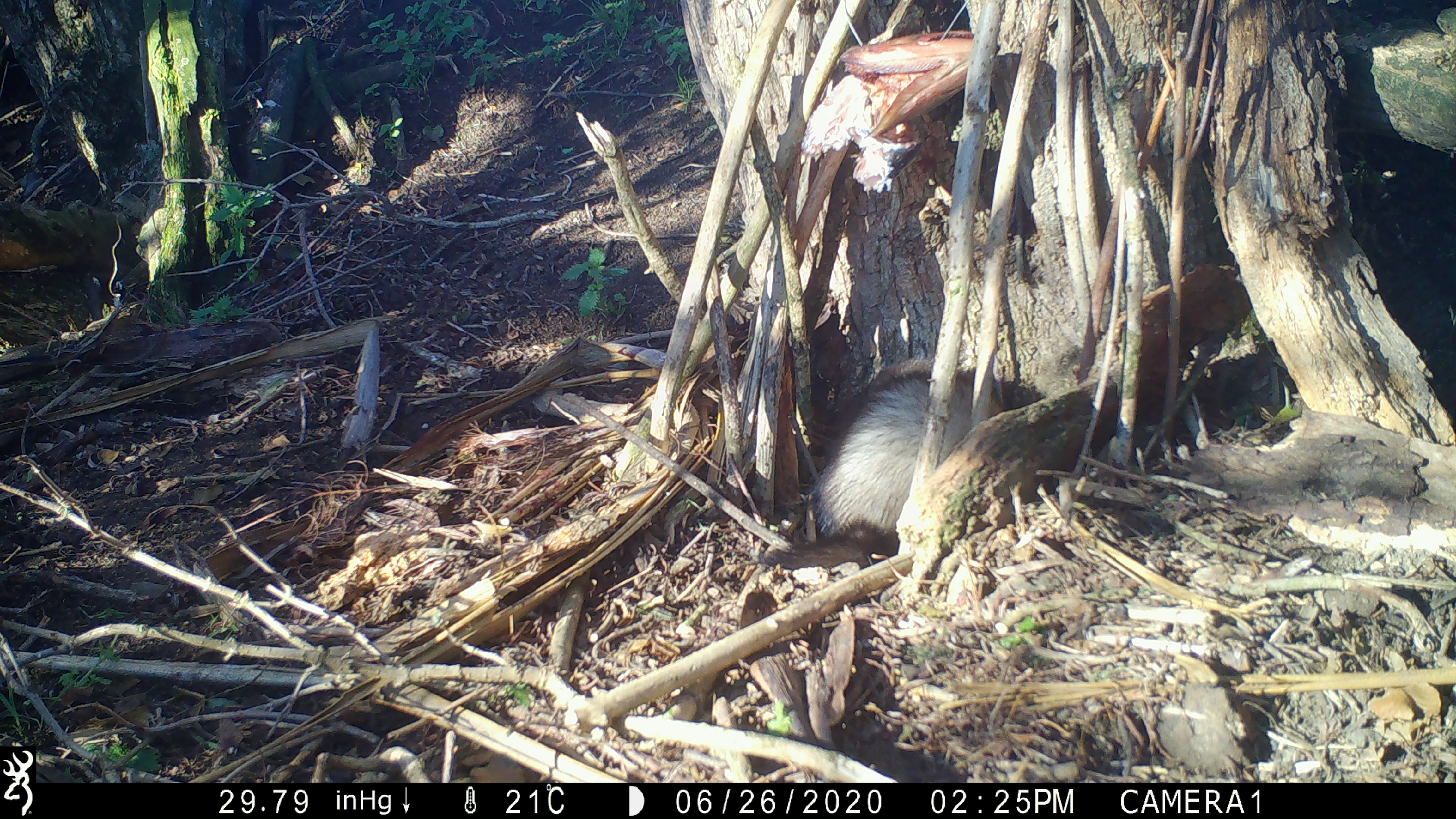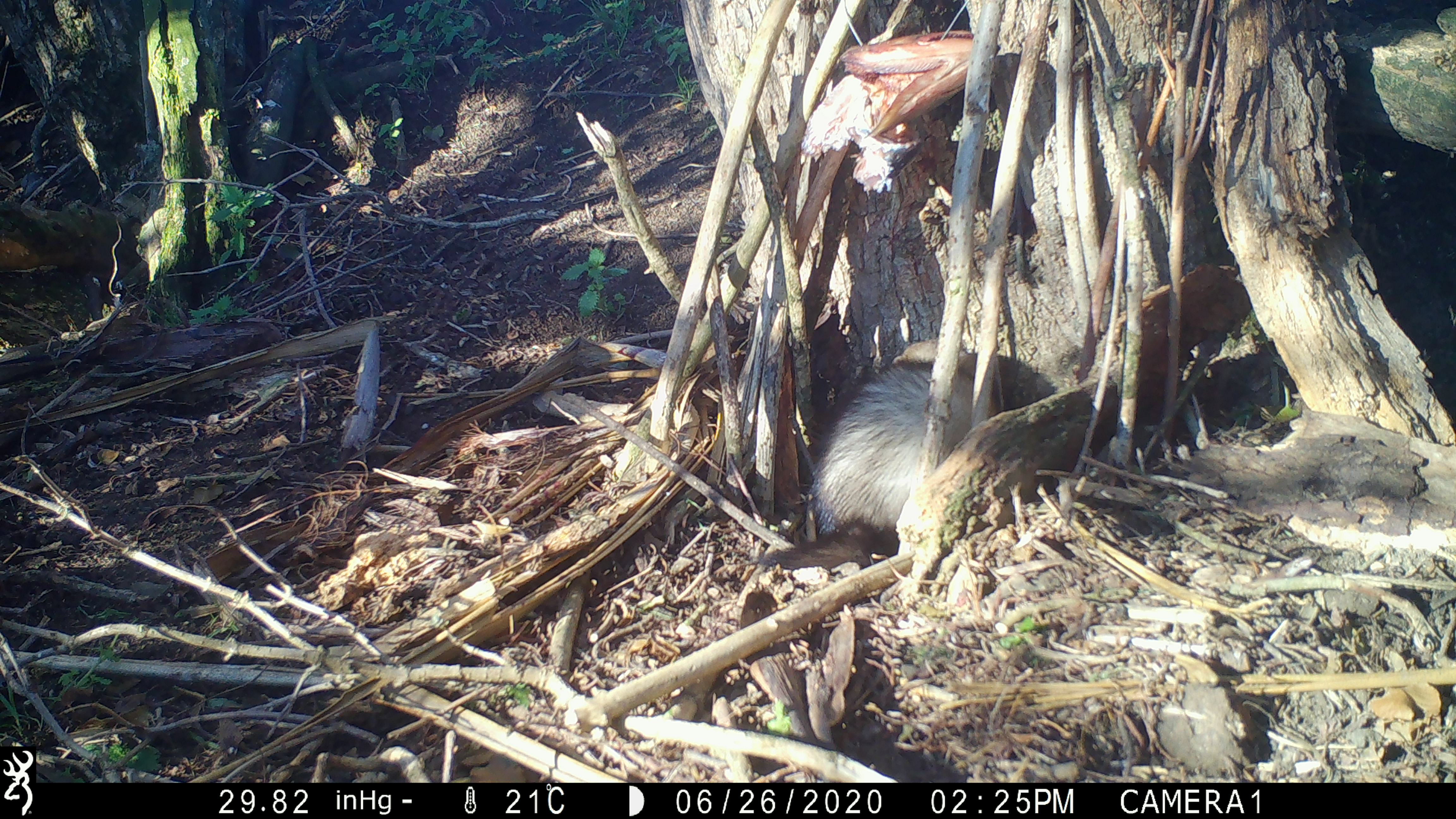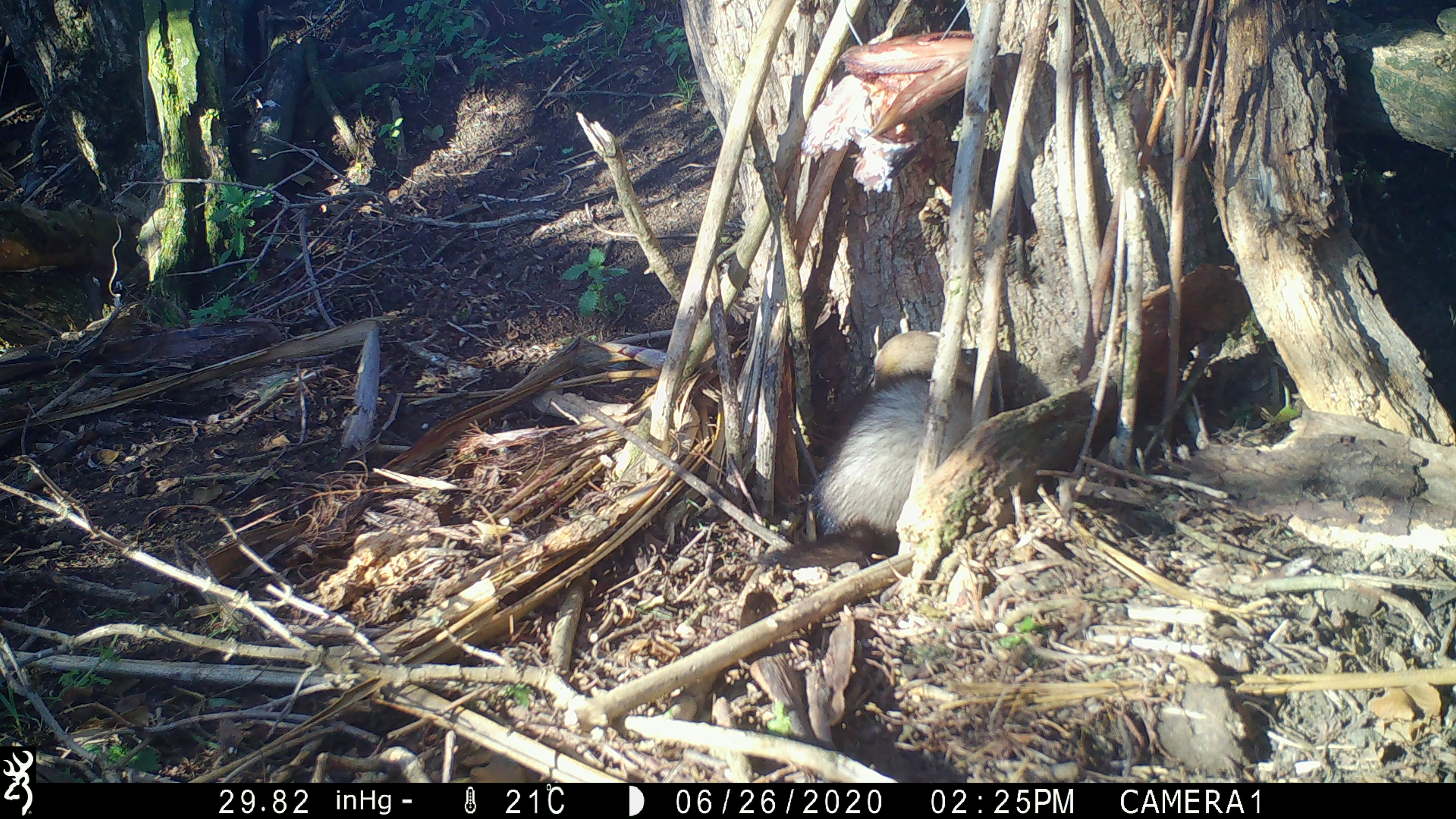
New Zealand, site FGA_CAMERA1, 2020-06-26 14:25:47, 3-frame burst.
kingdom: Animalia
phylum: Chordata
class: Mammalia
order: Carnivora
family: Mustelidae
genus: Mustela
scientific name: Mustela furo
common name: ferret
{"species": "ferret (Mustela furo)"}